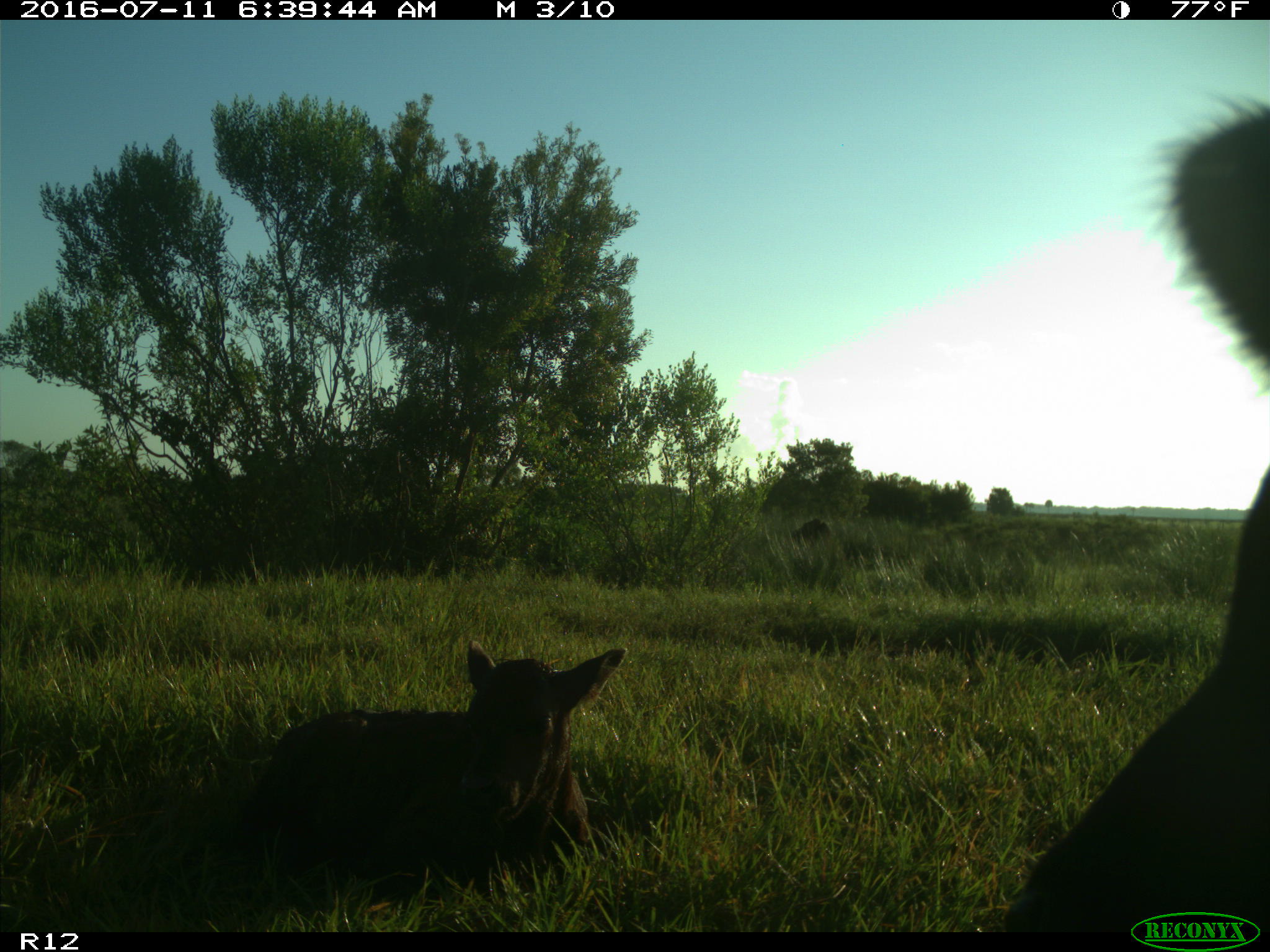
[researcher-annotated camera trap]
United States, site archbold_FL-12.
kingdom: Animalia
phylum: Chordata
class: Mammalia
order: Artiodactyla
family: Bovidae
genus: Bos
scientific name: Bos taurus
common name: domestic cow